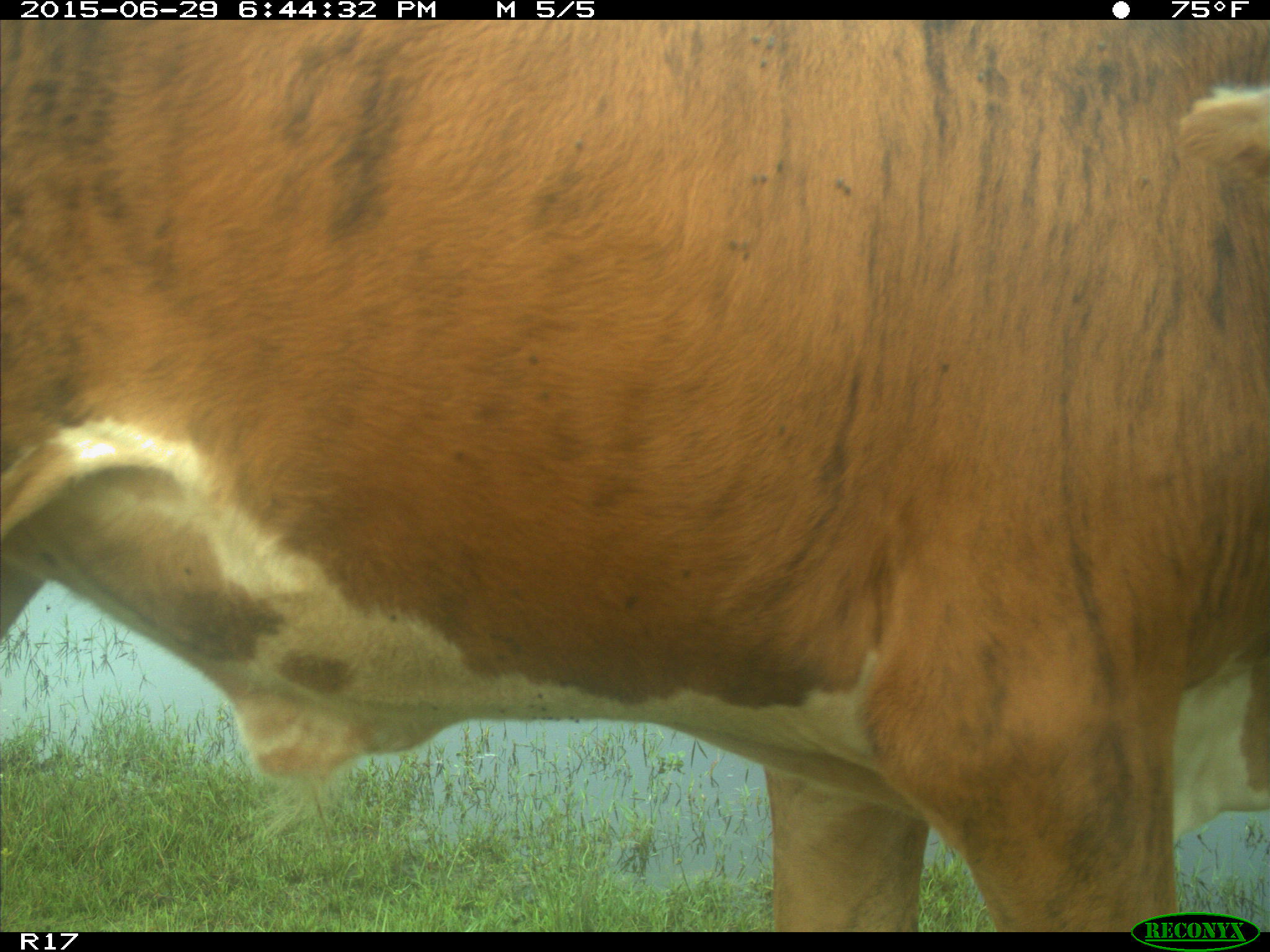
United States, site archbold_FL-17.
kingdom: Animalia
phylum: Chordata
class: Mammalia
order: Artiodactyla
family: Bovidae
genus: Bos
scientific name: Bos taurus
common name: domestic cow